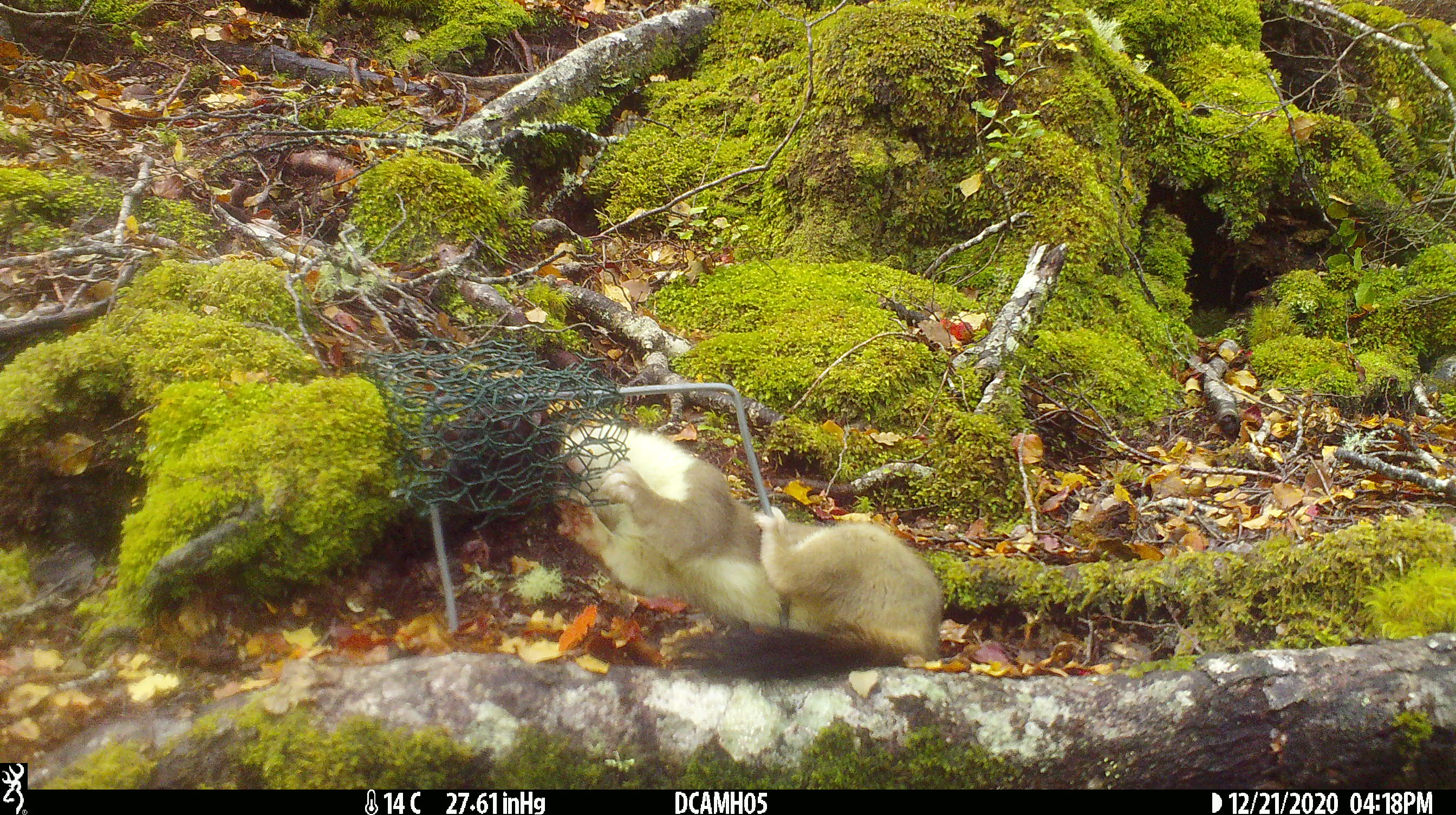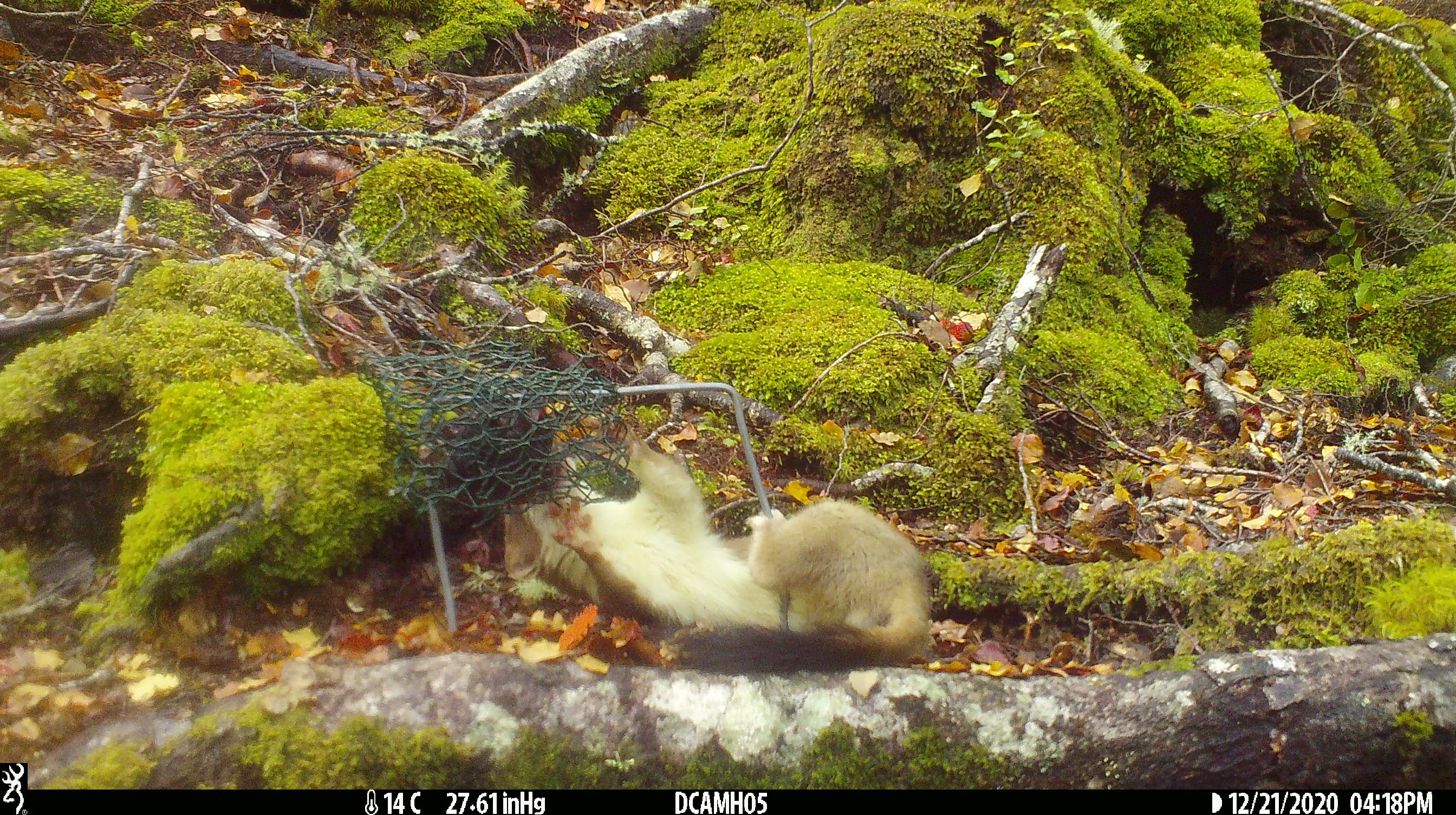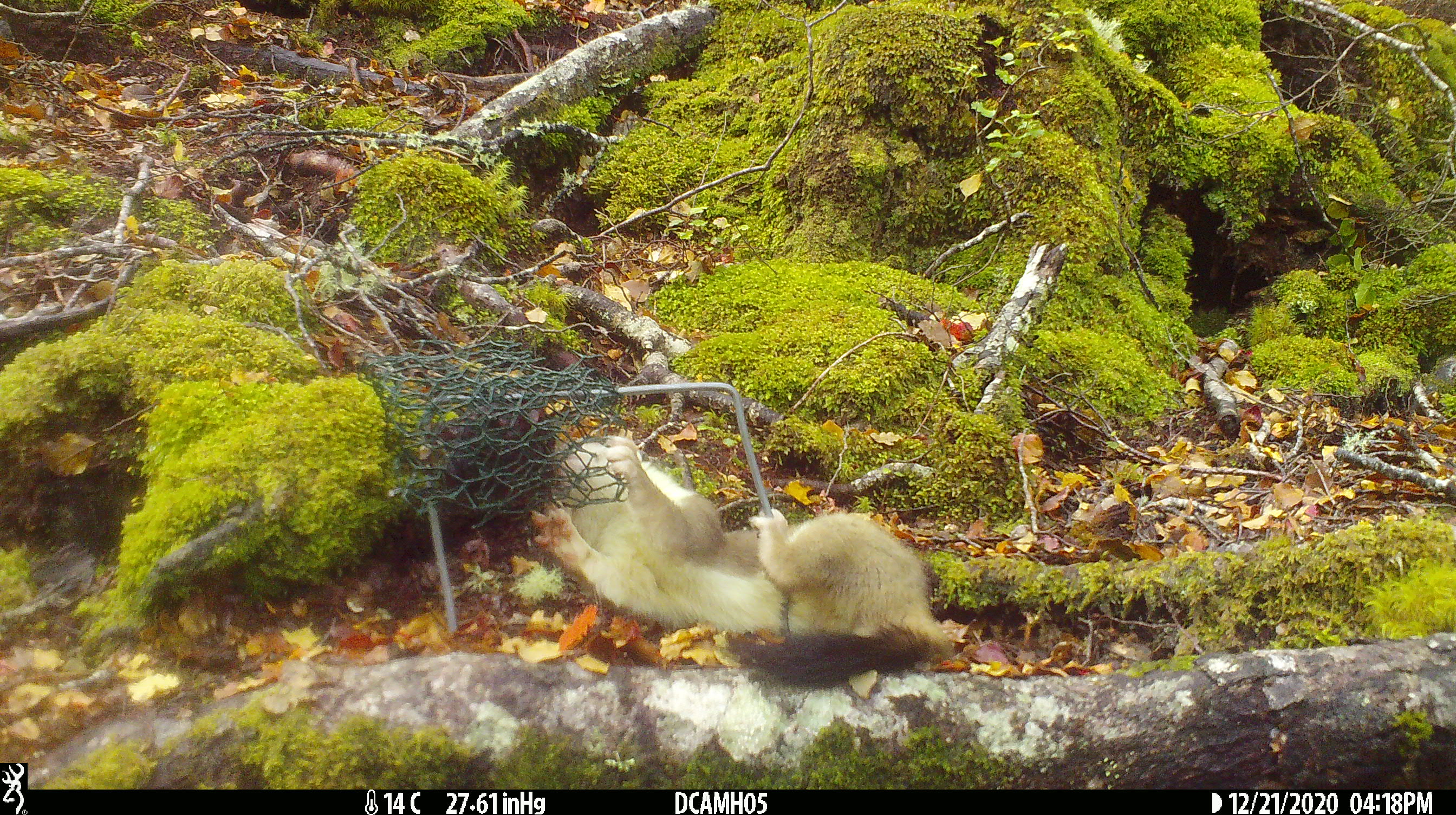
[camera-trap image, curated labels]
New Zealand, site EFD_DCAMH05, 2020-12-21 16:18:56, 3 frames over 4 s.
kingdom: Animalia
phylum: Chordata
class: Mammalia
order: Carnivora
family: Mustelidae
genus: Mustela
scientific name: Mustela erminea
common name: stoat